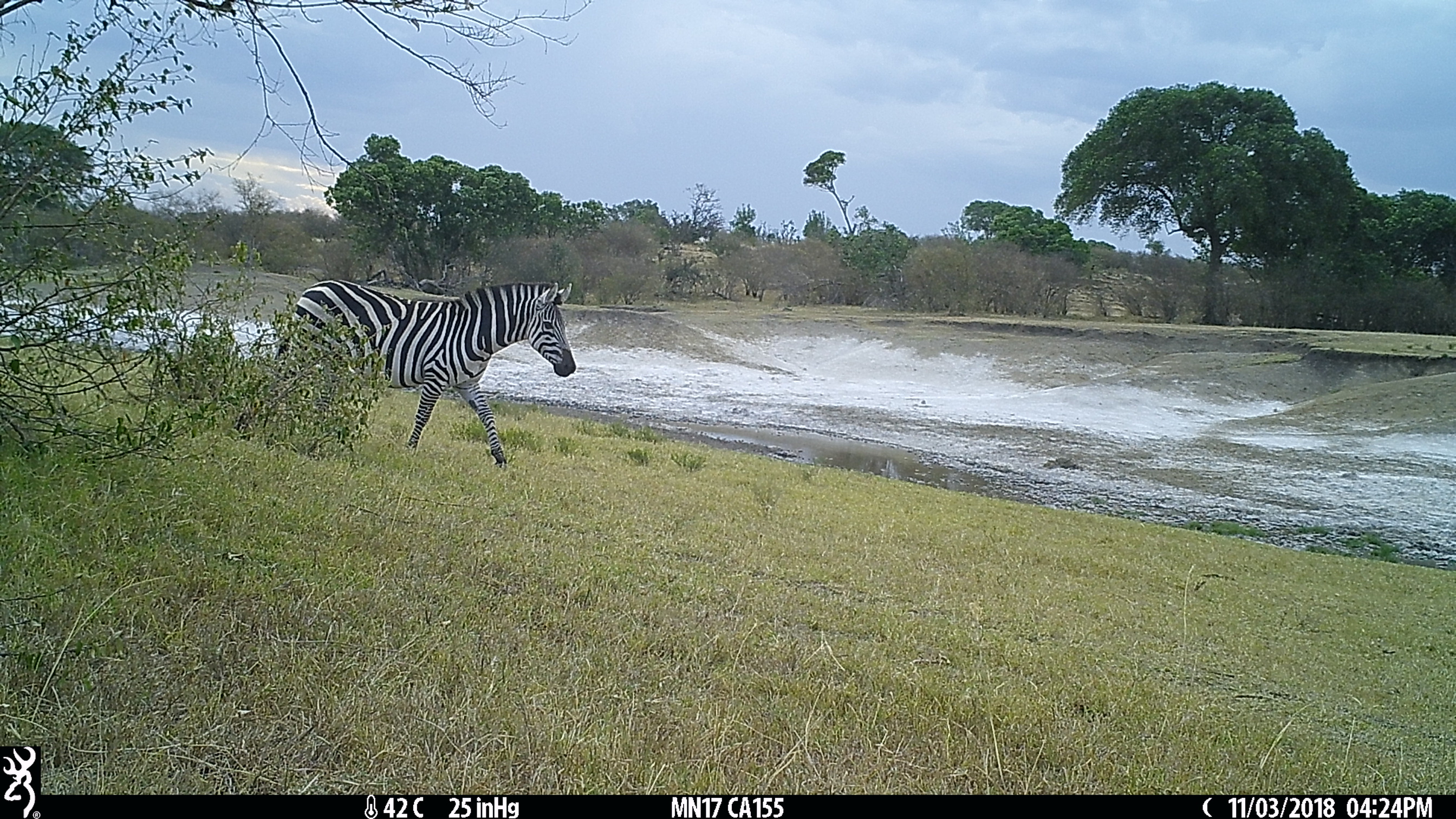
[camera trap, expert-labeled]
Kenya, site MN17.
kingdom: Animalia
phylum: Chordata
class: Mammalia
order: Perissodactyla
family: Equidae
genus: Equus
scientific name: Equus quagga burchellii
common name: burchell's zebra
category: zebra